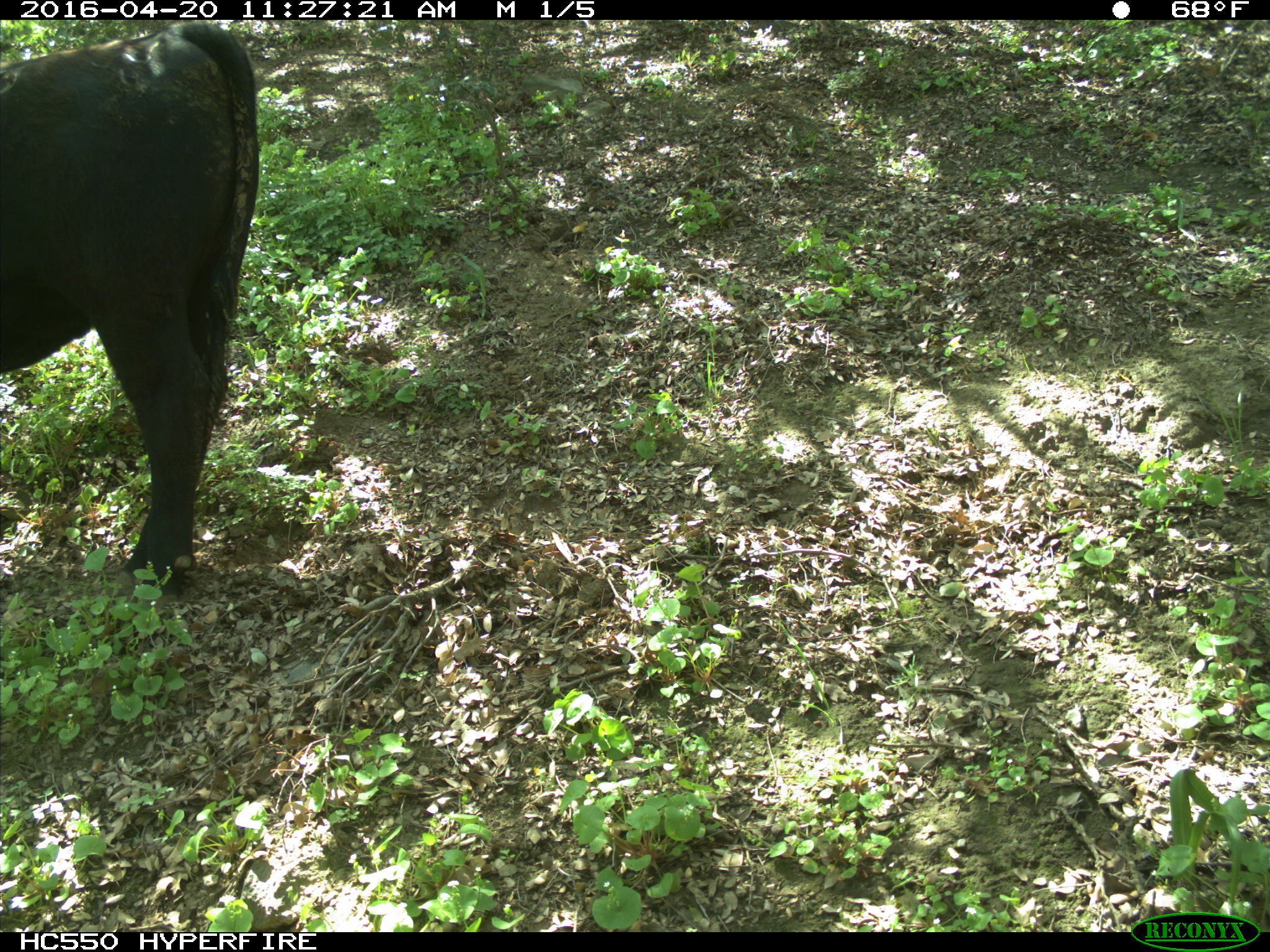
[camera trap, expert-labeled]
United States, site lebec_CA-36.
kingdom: Animalia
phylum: Chordata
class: Mammalia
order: Artiodactyla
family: Bovidae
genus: Bos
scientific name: Bos taurus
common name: domestic cow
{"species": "Bos taurus (domestic cow)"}